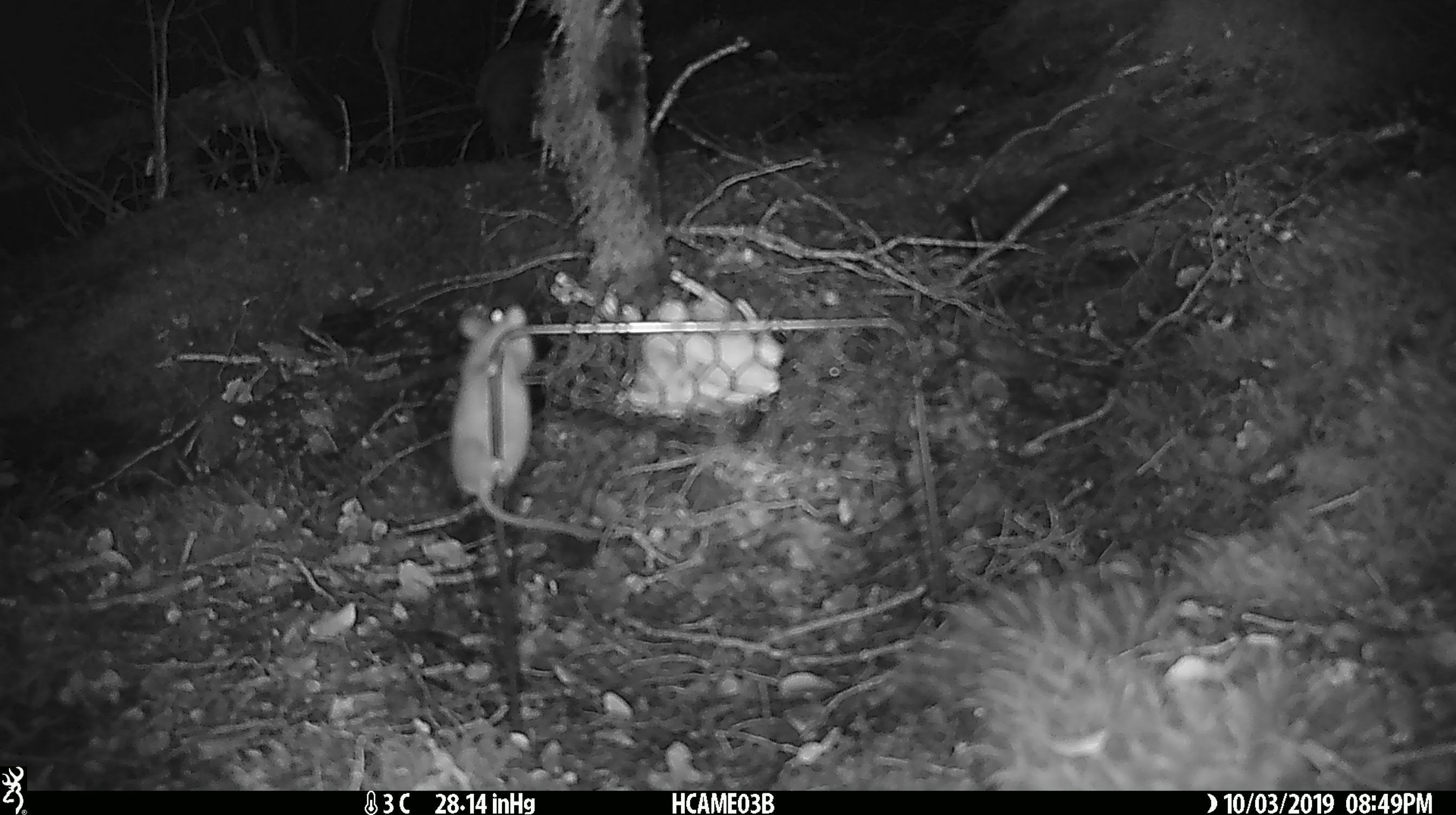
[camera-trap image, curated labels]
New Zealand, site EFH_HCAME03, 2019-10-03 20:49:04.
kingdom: Animalia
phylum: Chordata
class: Mammalia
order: Rodentia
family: Muridae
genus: Mus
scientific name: Mus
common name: mouse